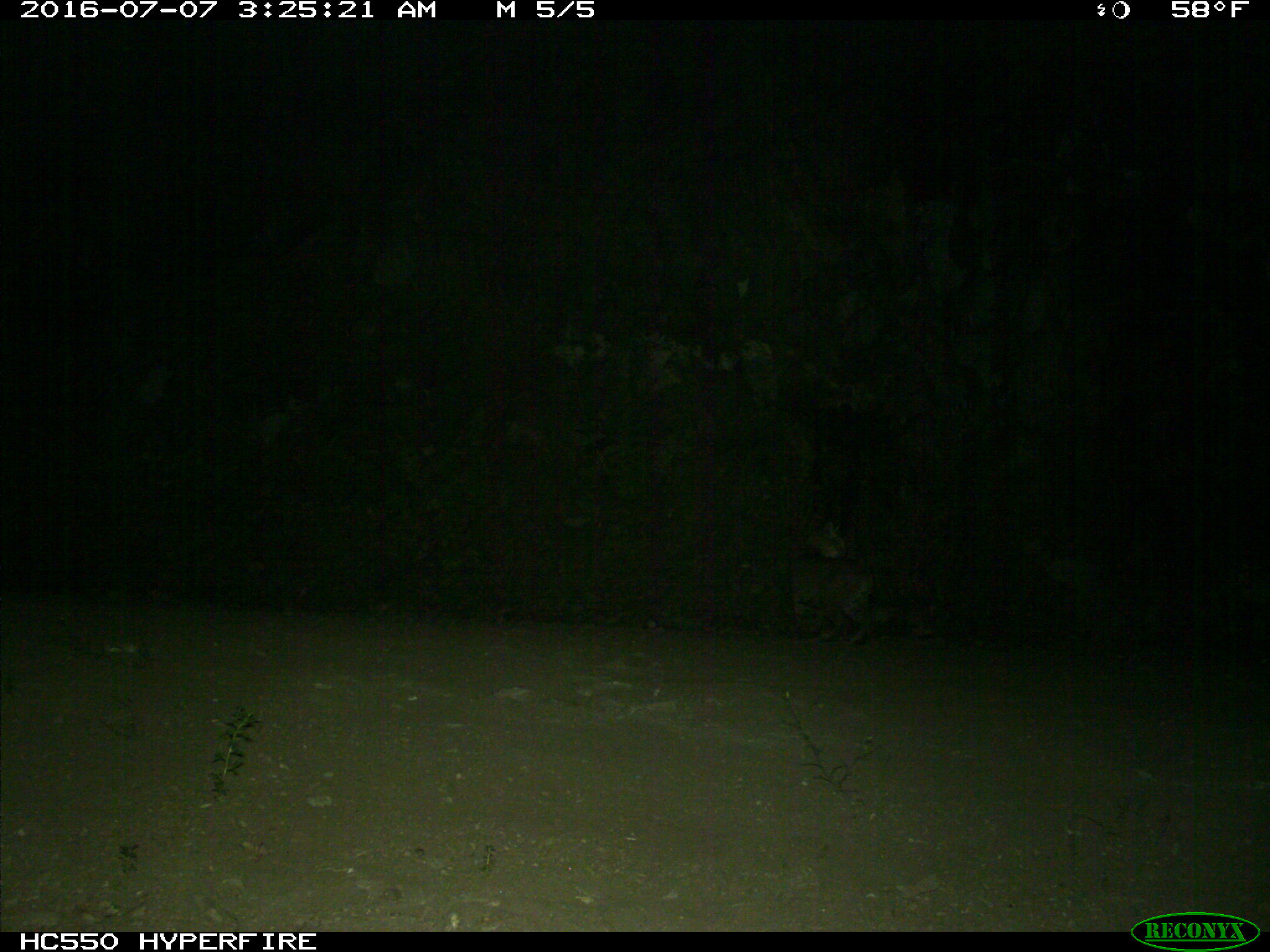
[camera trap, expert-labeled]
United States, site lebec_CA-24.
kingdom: Animalia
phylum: Chordata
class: Mammalia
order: Carnivora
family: Felidae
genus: Lynx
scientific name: Lynx rufus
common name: bobcat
Lynx rufus (bobcat).